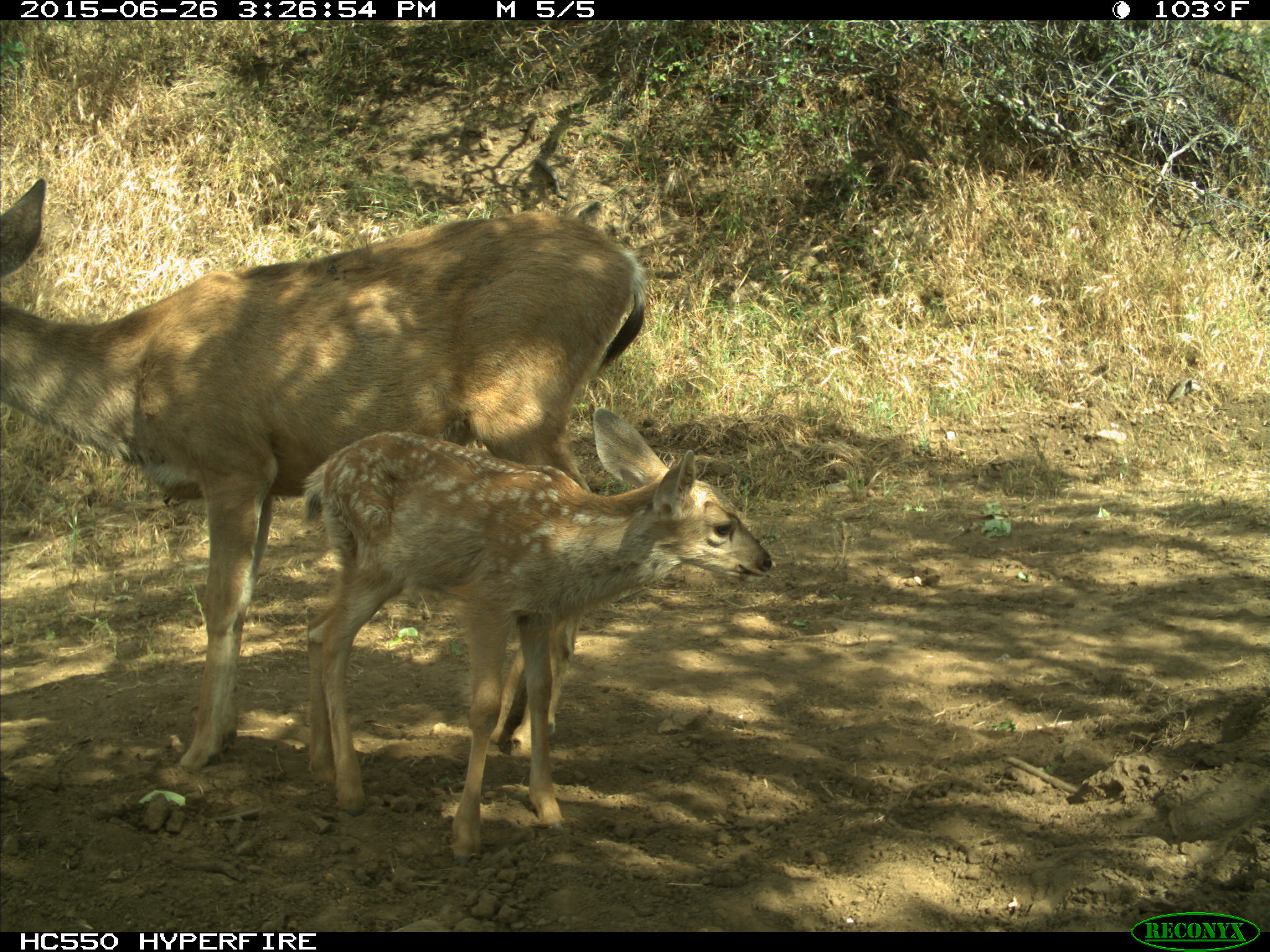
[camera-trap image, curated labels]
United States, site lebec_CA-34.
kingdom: Animalia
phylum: Chordata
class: Mammalia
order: Artiodactyla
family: Cervidae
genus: Odocoileus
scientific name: Odocoileus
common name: deer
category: unidentified deer